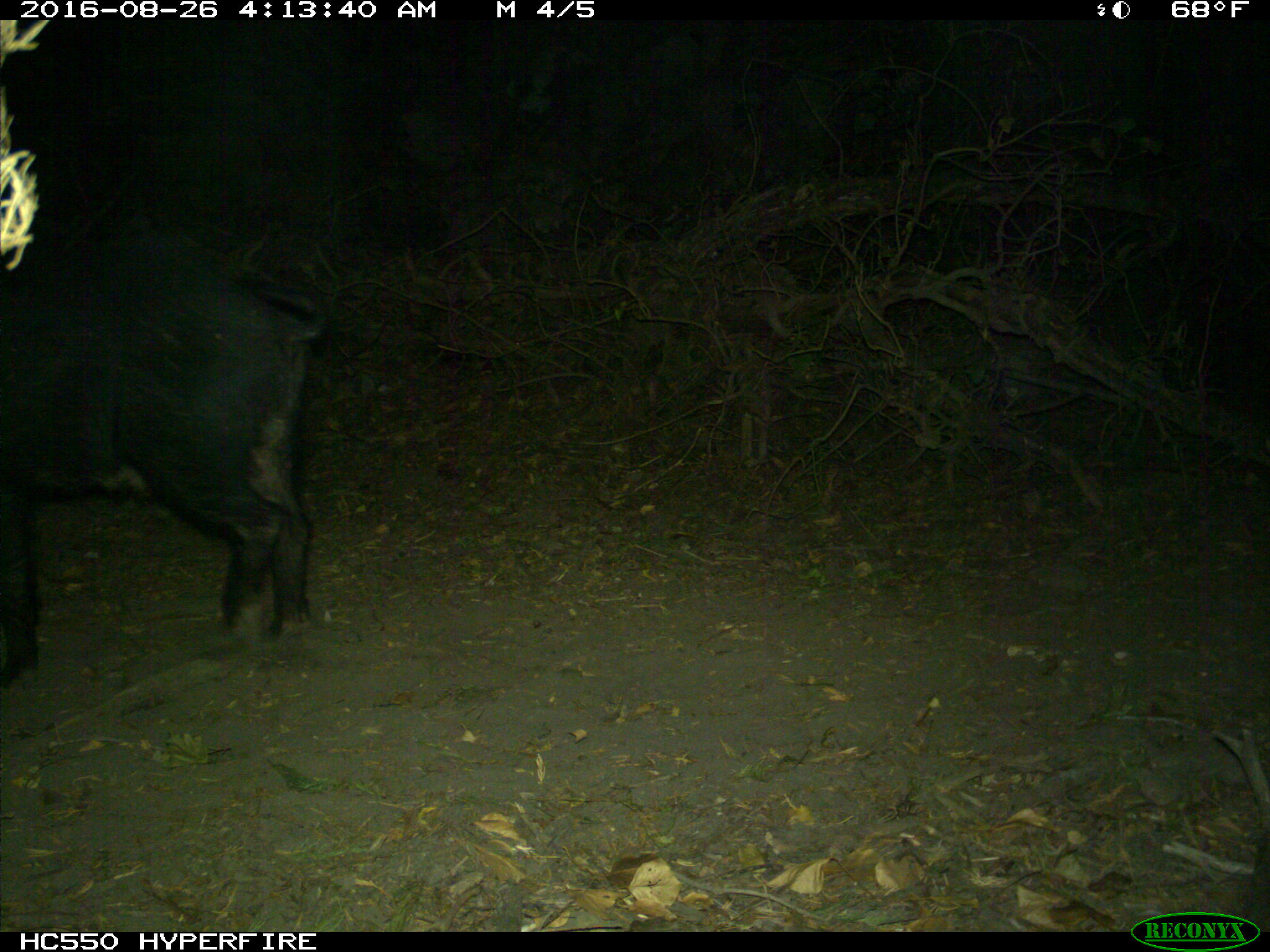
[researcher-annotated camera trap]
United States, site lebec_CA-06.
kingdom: Animalia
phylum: Chordata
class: Mammalia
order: Artiodactyla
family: Suidae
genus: Sus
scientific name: Sus scrofa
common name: wild boar